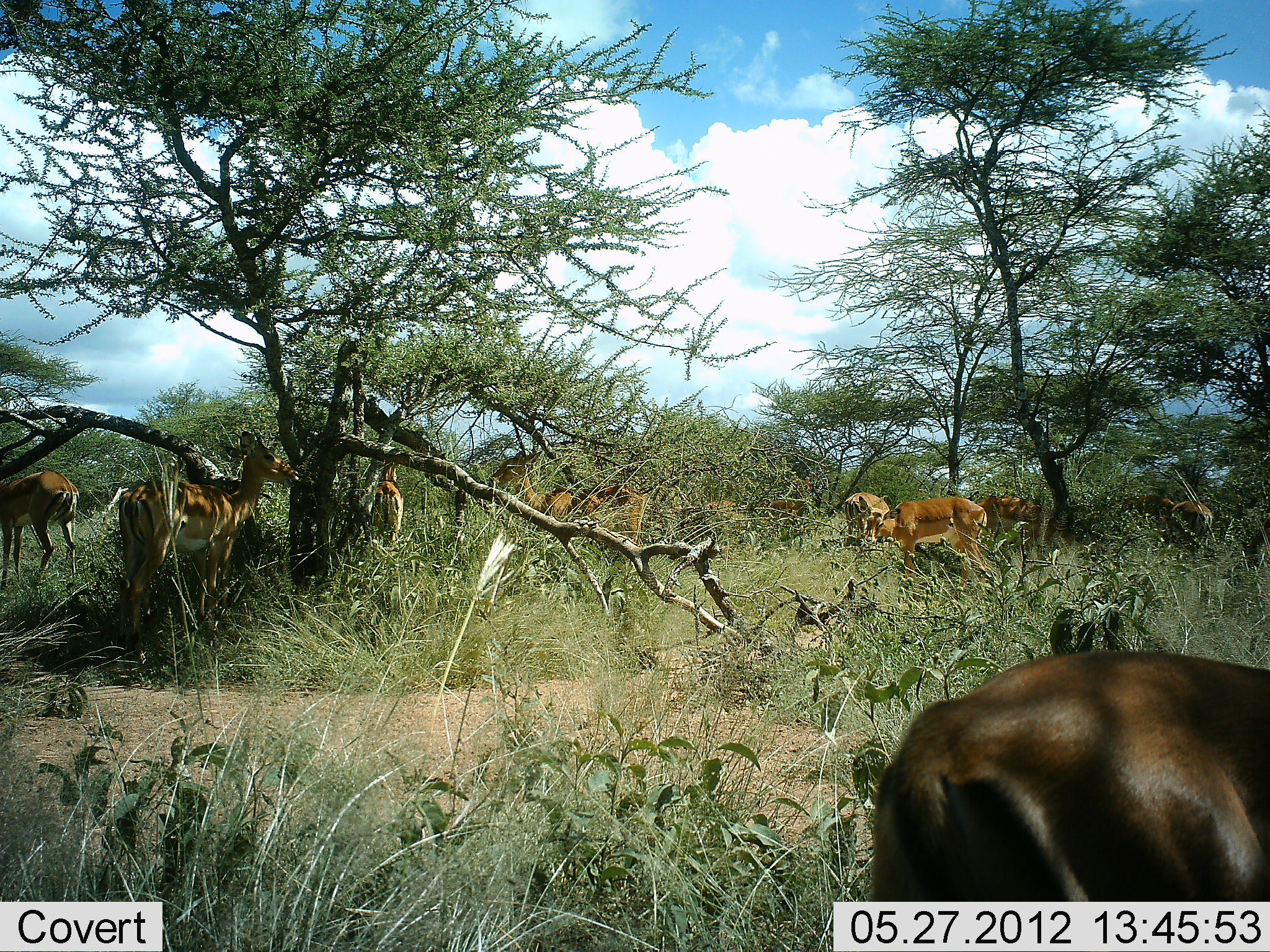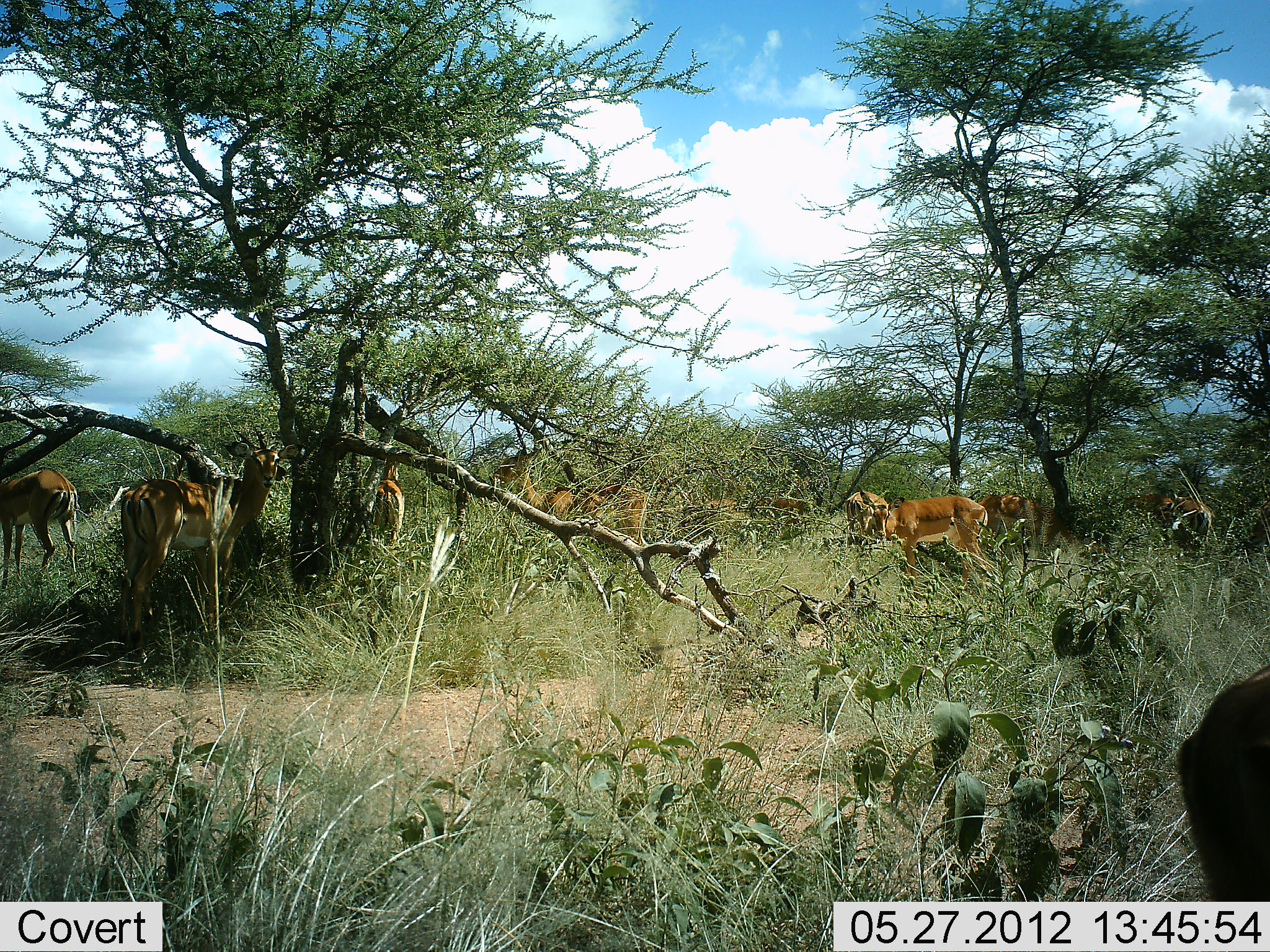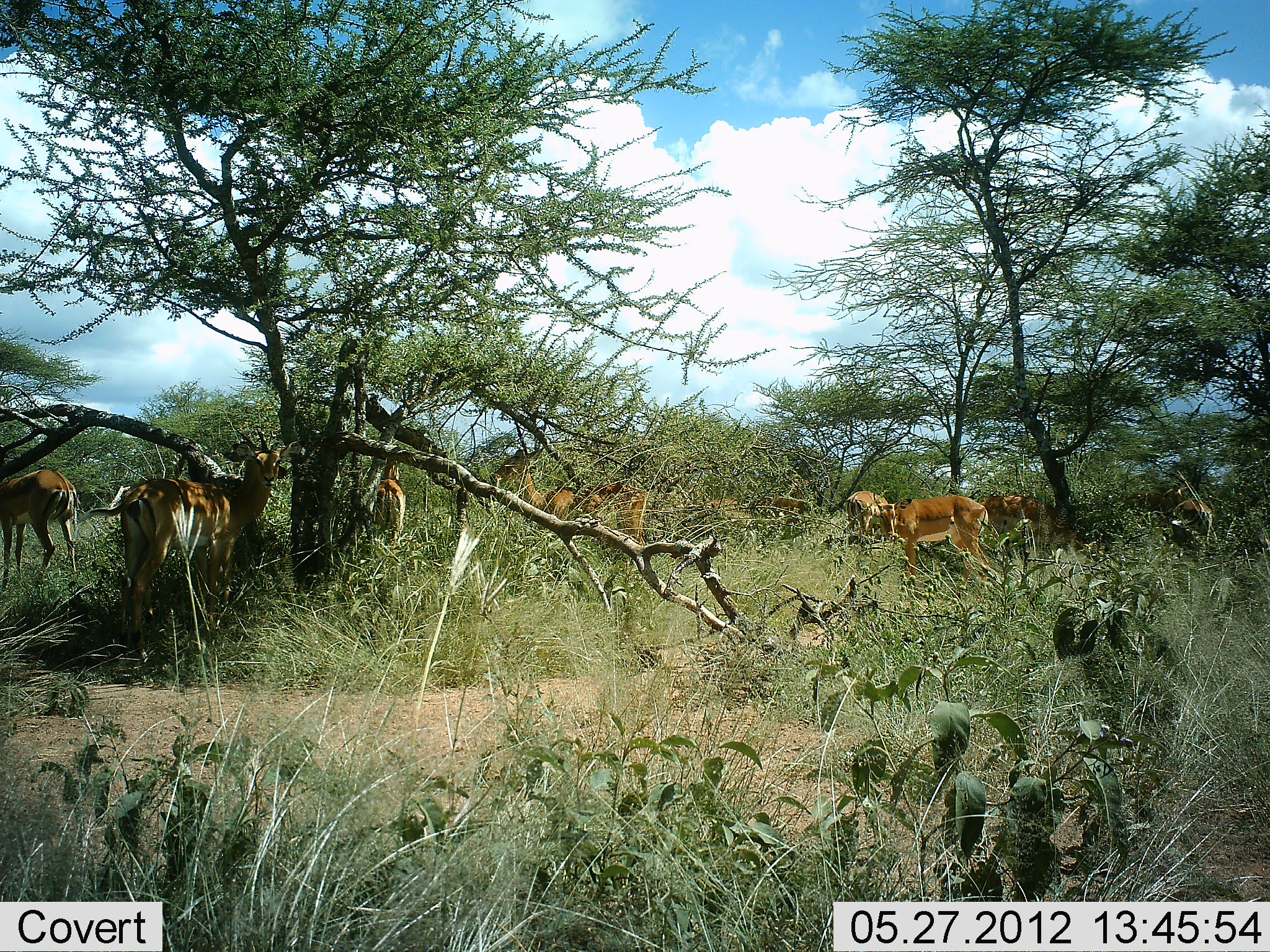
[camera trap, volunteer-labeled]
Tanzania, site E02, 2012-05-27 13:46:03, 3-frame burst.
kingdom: Animalia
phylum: Chordata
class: Mammalia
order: Artiodactyla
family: Bovidae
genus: Nanger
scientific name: Nanger granti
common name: grant's gazelle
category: gazellegrants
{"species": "gazellegrants (grant's gazelle) (Nanger granti)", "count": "11-50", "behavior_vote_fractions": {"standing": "89%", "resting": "0%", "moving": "33%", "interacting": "0%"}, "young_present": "0%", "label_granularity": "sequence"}